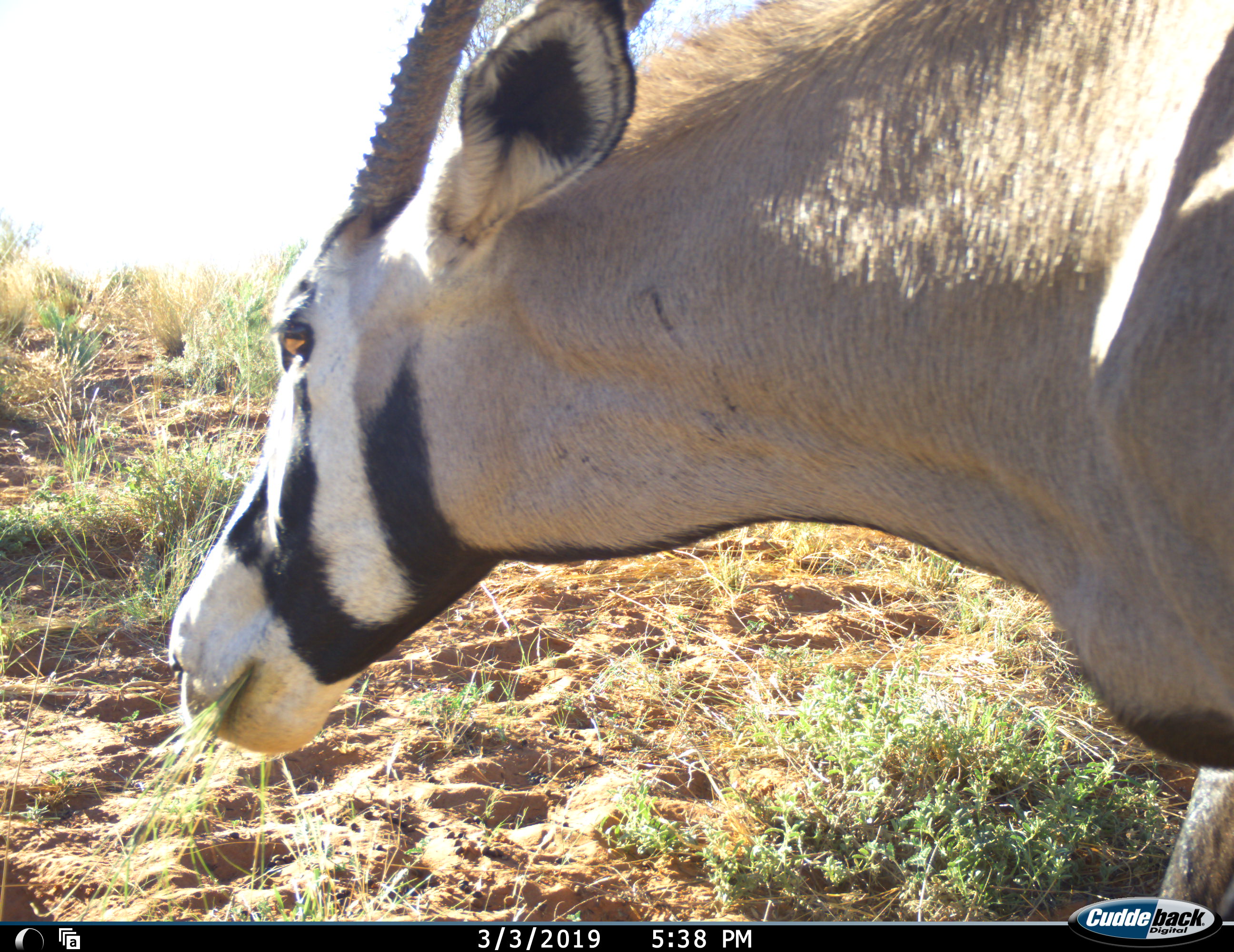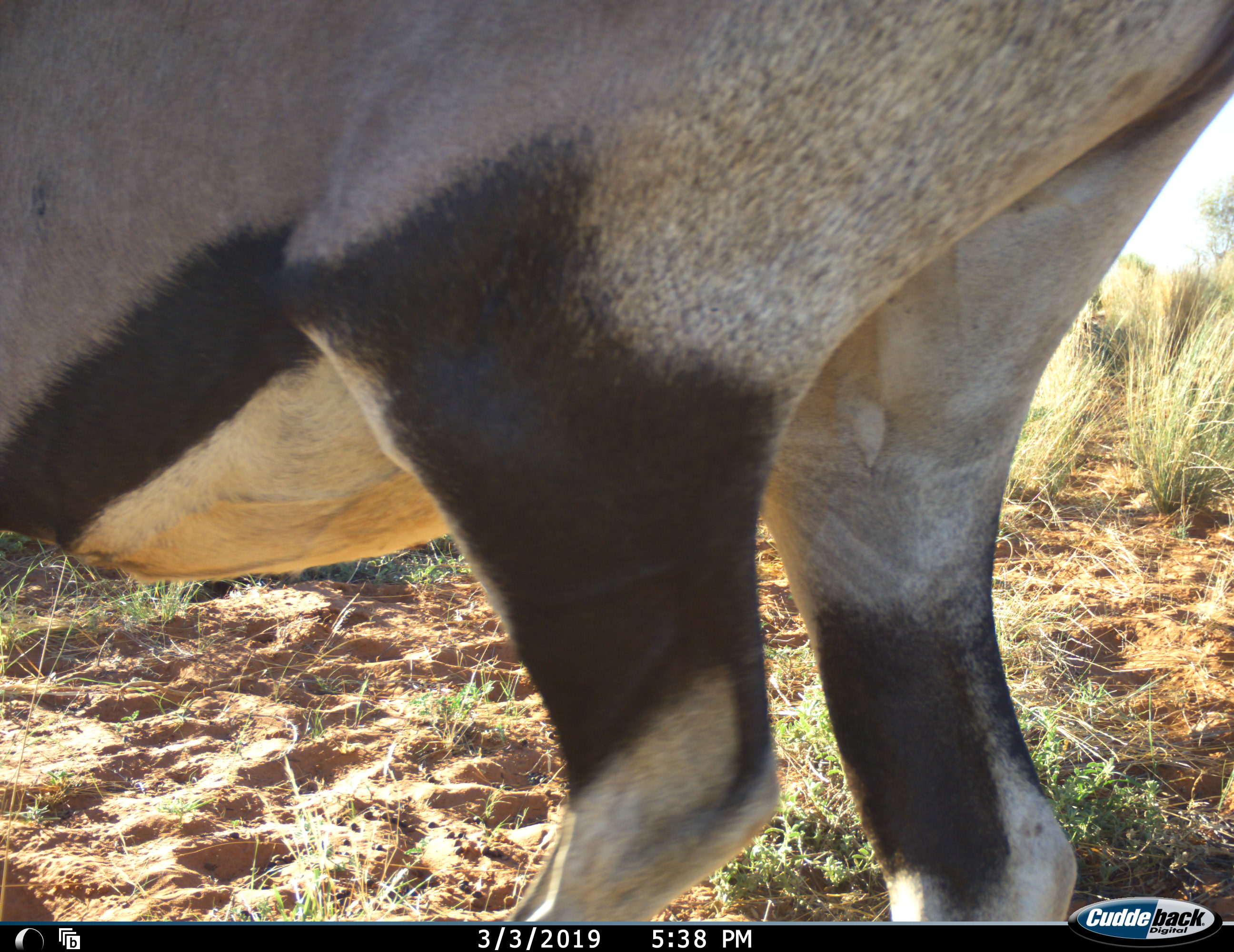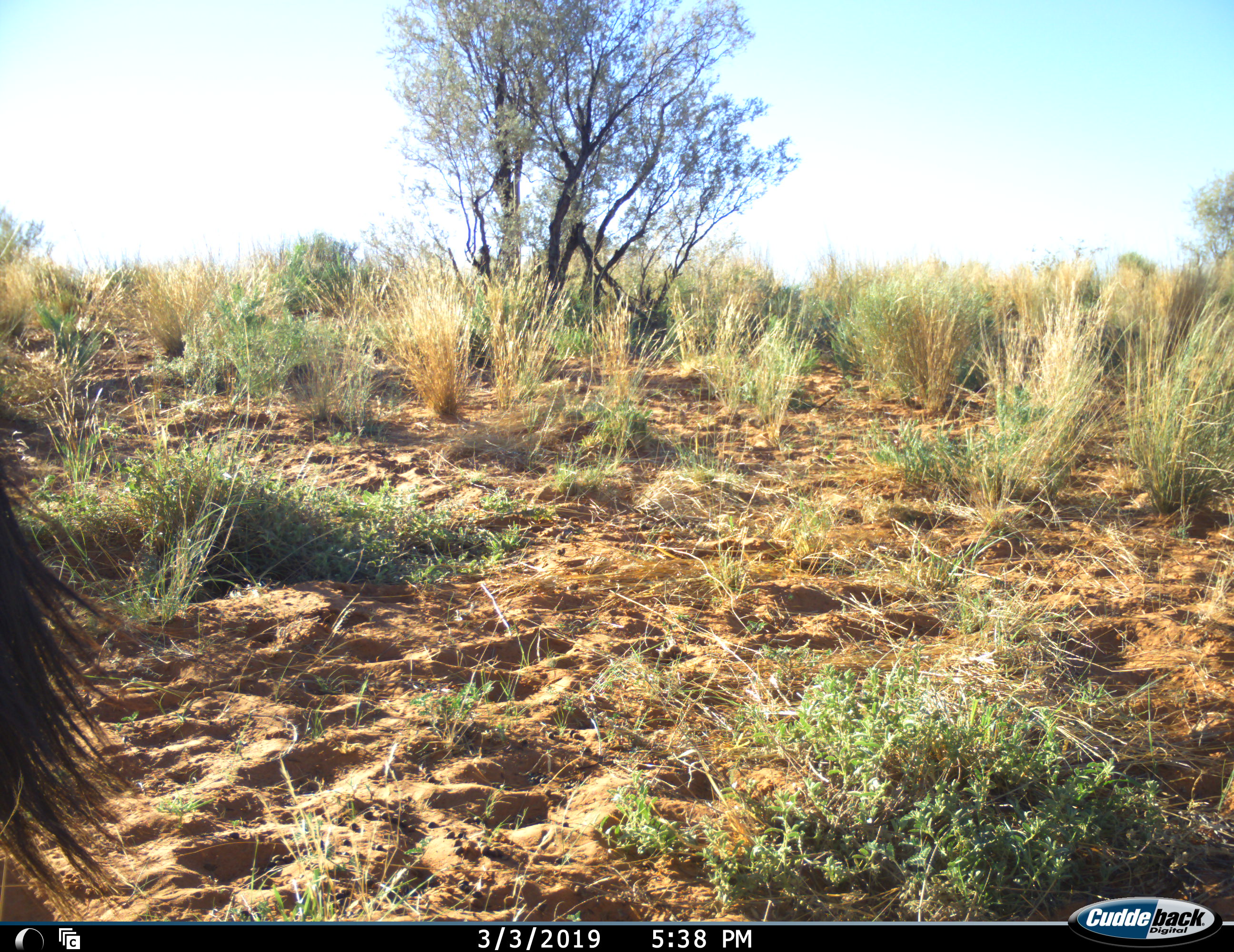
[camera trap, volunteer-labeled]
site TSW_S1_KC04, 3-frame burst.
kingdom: Animalia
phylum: Chordata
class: Mammalia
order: Artiodactyla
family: Bovidae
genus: Oryx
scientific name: Oryx gazella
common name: gemsbok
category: oryx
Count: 1.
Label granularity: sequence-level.